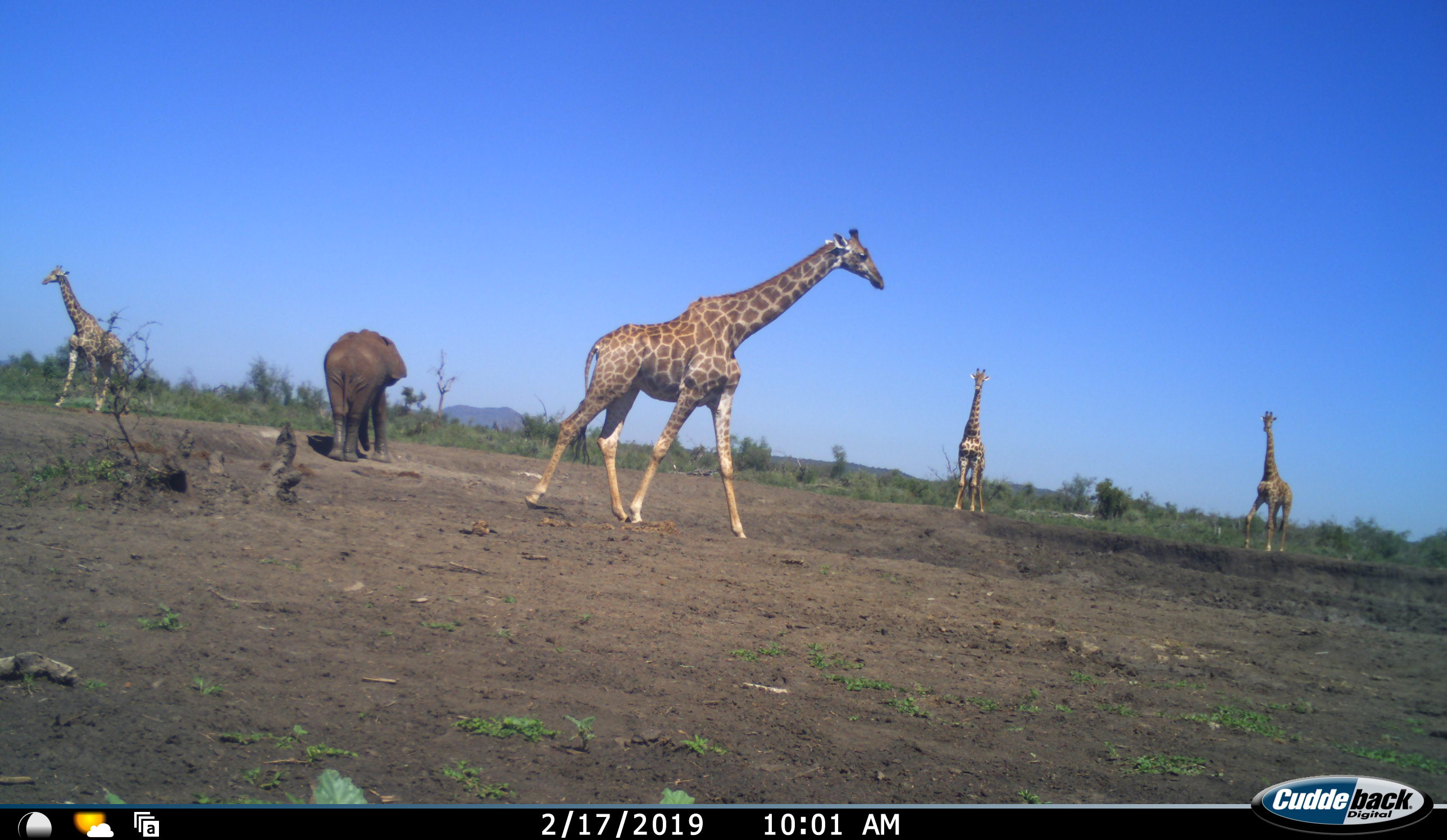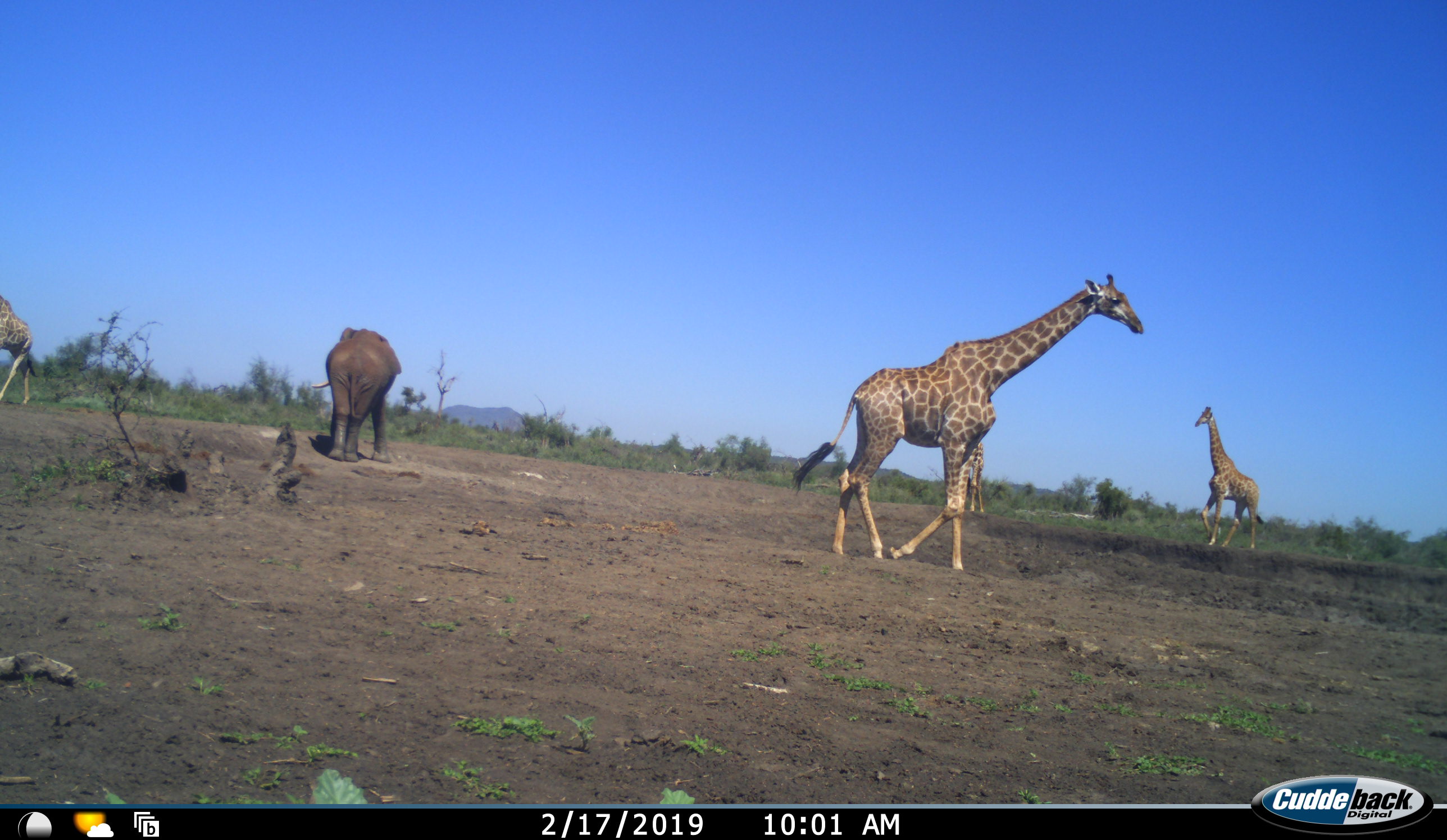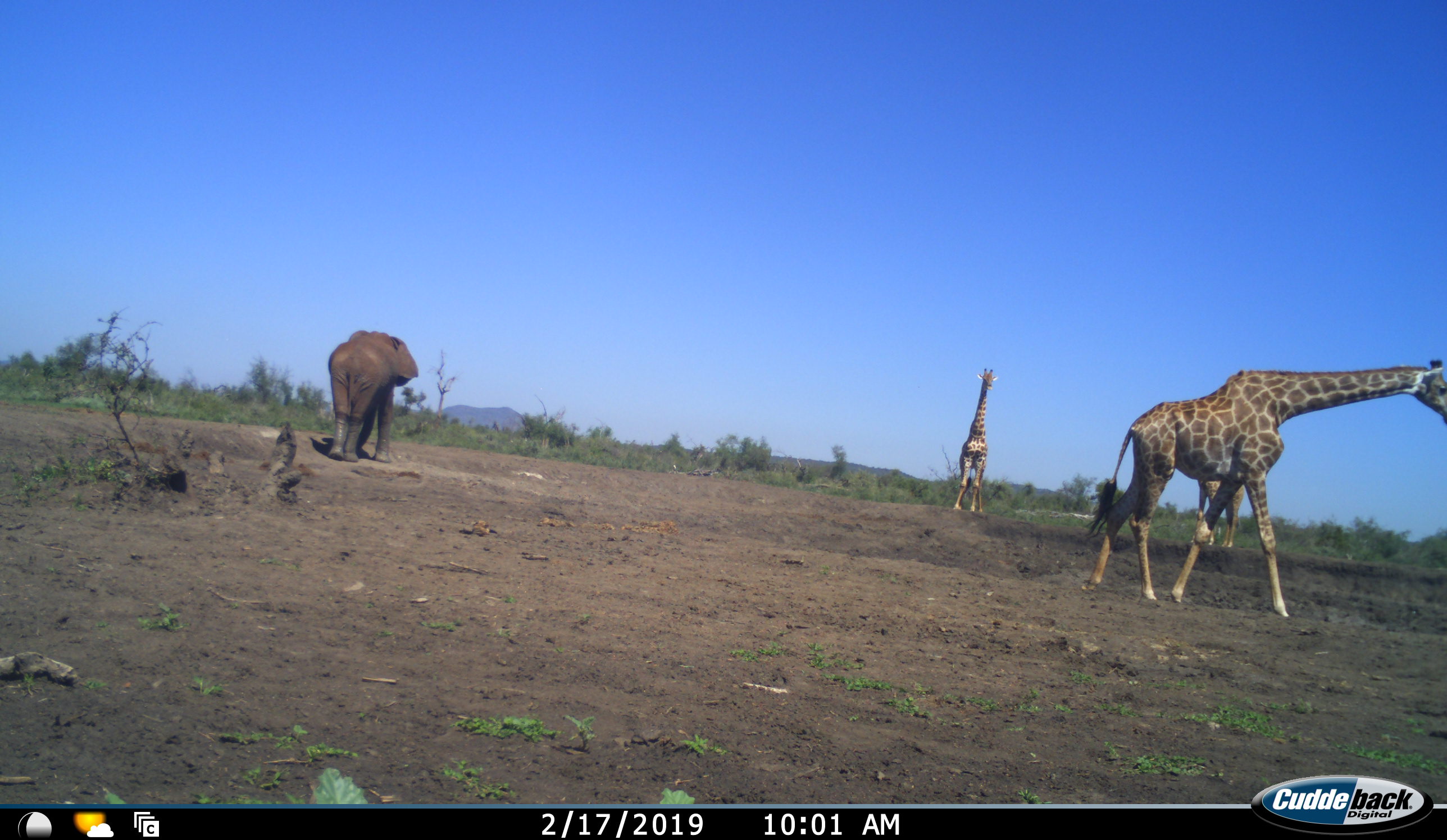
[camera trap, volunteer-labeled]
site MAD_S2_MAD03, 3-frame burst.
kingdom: Animalia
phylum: Chordata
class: Mammalia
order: Proboscidea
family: Elephantidae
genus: Loxodonta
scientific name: Loxodonta africana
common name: african bush elephant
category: elephant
Elephant (african bush elephant) (Loxodonta africana), count 1. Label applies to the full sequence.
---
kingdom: Animalia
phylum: Chordata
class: Mammalia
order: Artiodactyla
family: Giraffidae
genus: Giraffa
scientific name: Giraffa camelopardalis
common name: giraffe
Giraffe (Giraffa camelopardalis), count 4. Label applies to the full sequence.